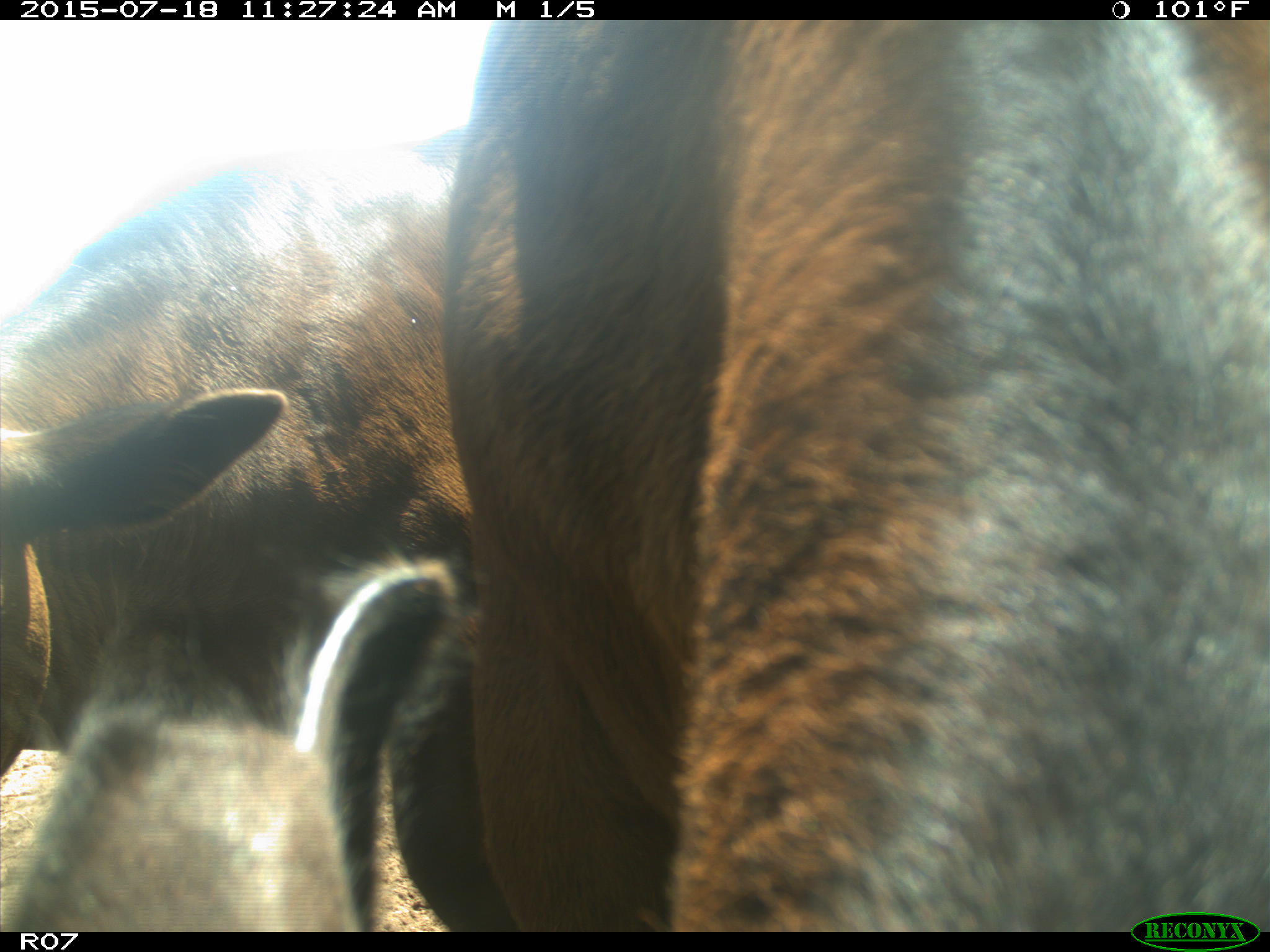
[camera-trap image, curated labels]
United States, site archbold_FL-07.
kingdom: Animalia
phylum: Chordata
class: Mammalia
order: Artiodactyla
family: Bovidae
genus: Bos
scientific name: Bos taurus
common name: domestic cow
Bos taurus (domestic cow).